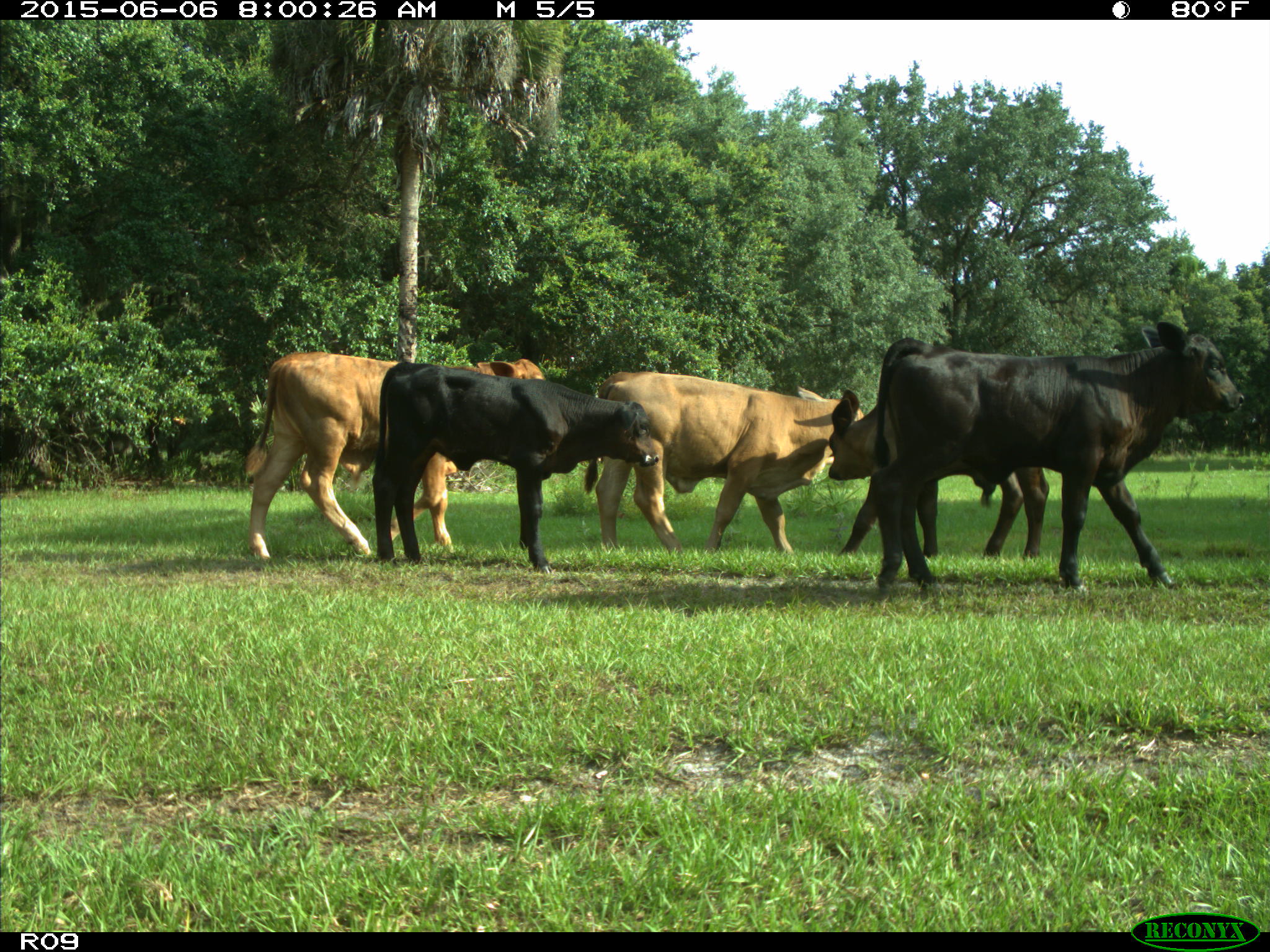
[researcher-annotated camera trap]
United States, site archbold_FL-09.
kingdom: Animalia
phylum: Chordata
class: Mammalia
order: Artiodactyla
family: Bovidae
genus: Bos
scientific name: Bos taurus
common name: domestic cow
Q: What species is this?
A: Bos taurus (domestic cow).